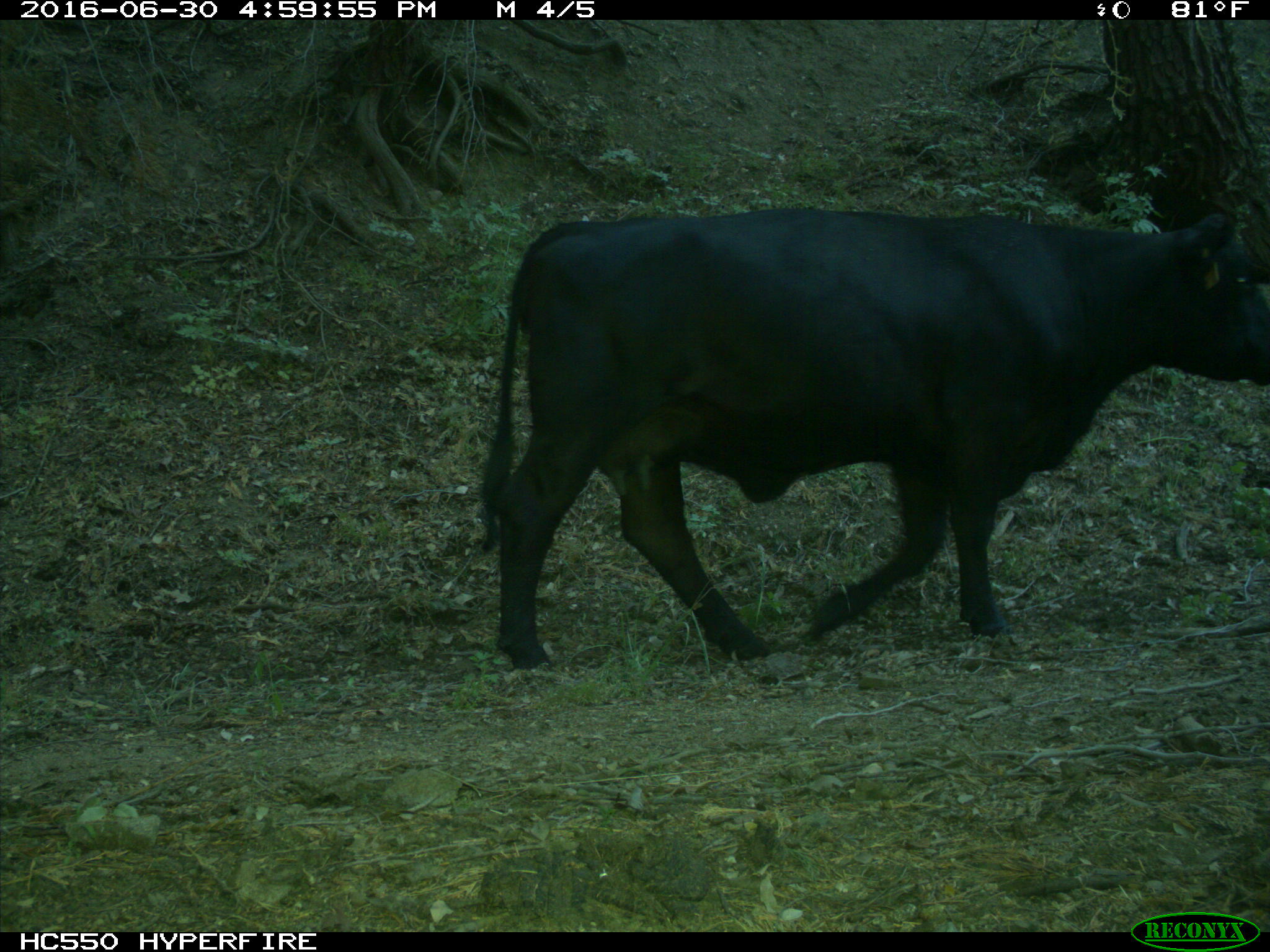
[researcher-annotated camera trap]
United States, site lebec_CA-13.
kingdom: Animalia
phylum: Chordata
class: Mammalia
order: Artiodactyla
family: Bovidae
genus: Bos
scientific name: Bos taurus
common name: domestic cow